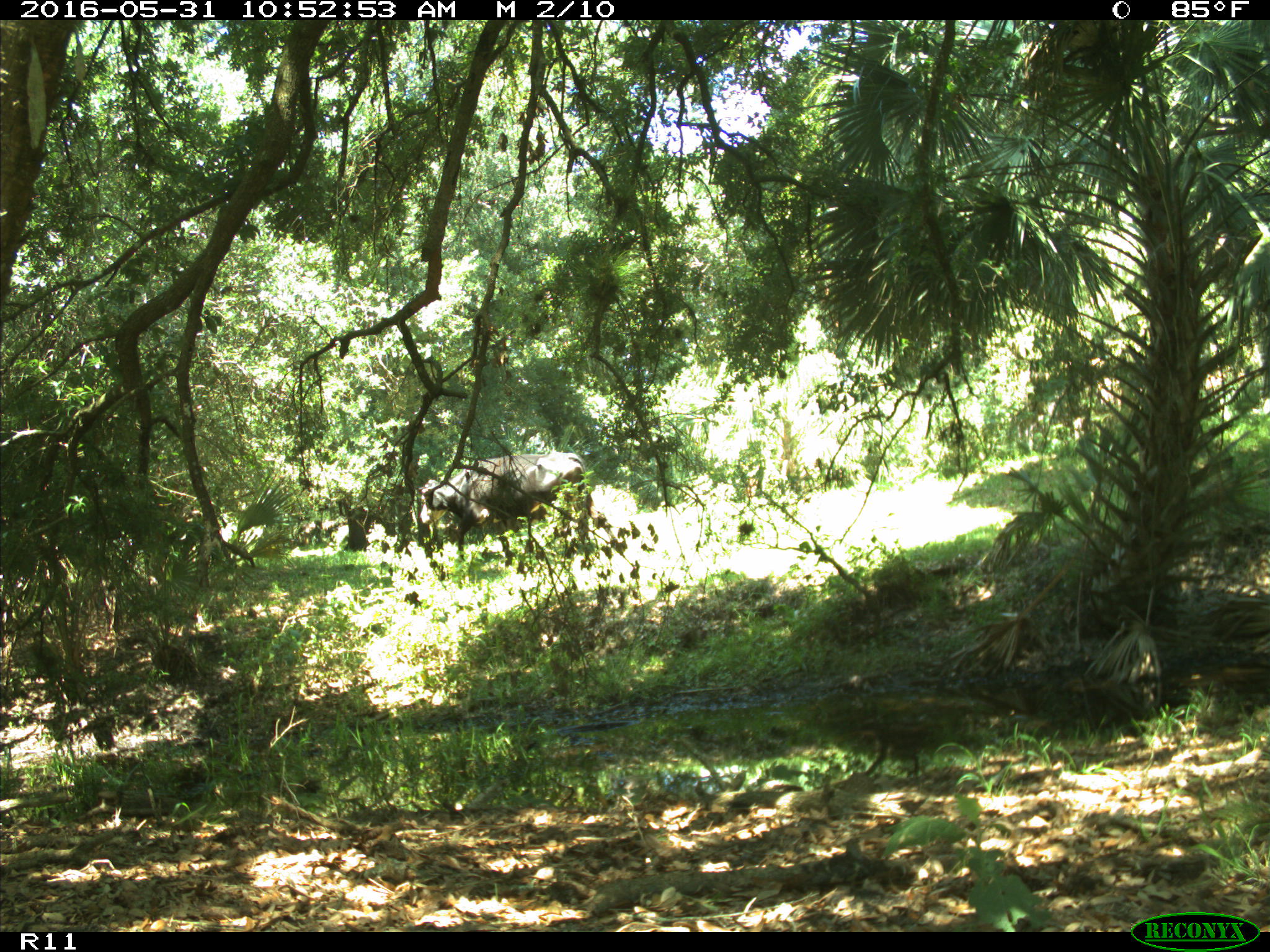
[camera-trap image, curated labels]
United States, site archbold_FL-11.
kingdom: Animalia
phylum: Chordata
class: Mammalia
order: Artiodactyla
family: Bovidae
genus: Bos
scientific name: Bos taurus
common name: domestic cow